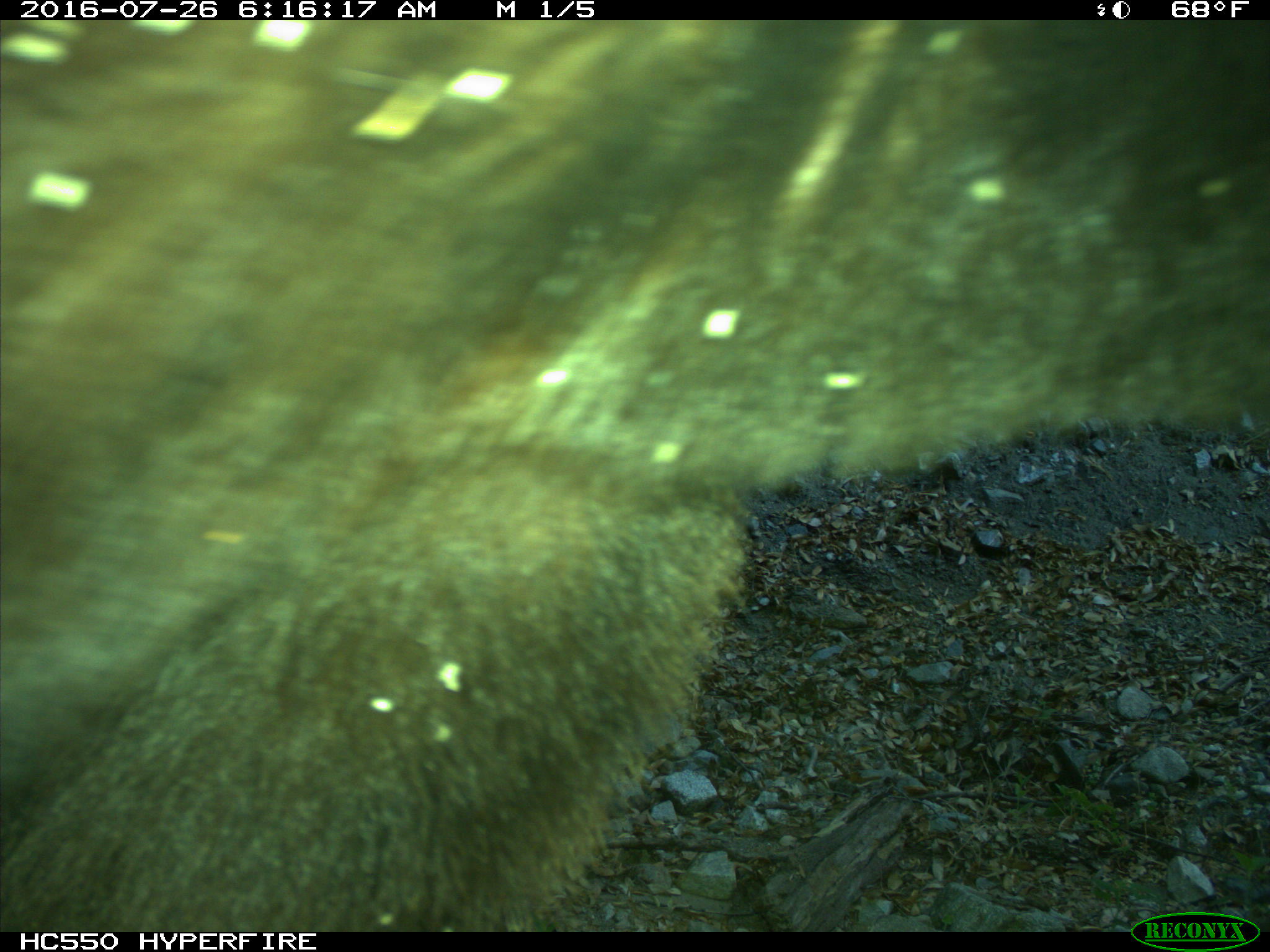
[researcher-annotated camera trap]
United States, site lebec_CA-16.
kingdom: Animalia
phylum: Chordata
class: Mammalia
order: Carnivora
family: Ursidae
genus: Ursus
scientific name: Ursus americanus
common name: american black bear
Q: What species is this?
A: Ursus americanus (american black bear).